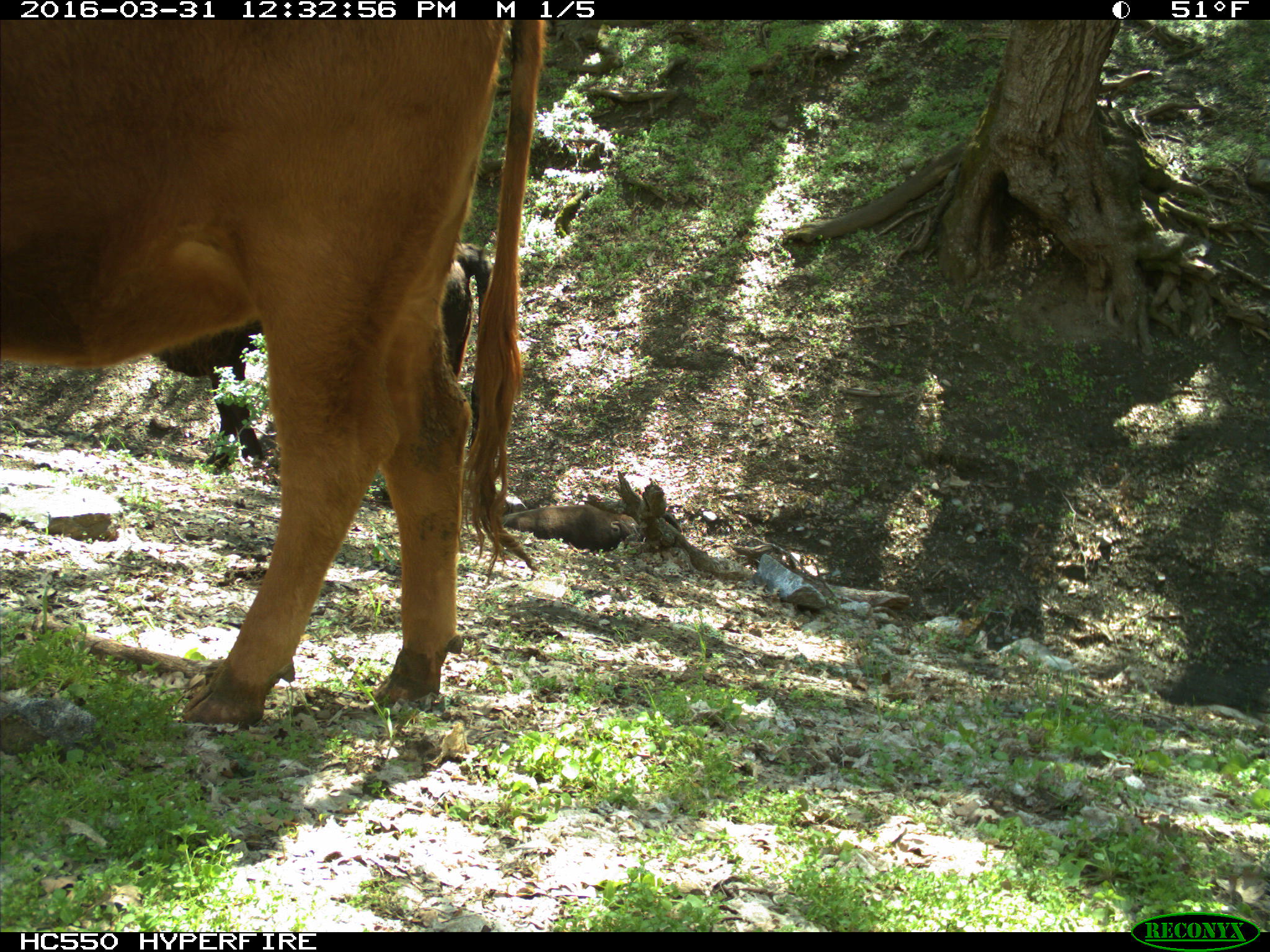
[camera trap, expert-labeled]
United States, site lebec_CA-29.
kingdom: Animalia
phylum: Chordata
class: Mammalia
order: Artiodactyla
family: Bovidae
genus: Bos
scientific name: Bos taurus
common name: domestic cow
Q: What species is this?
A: Bos taurus (domestic cow).